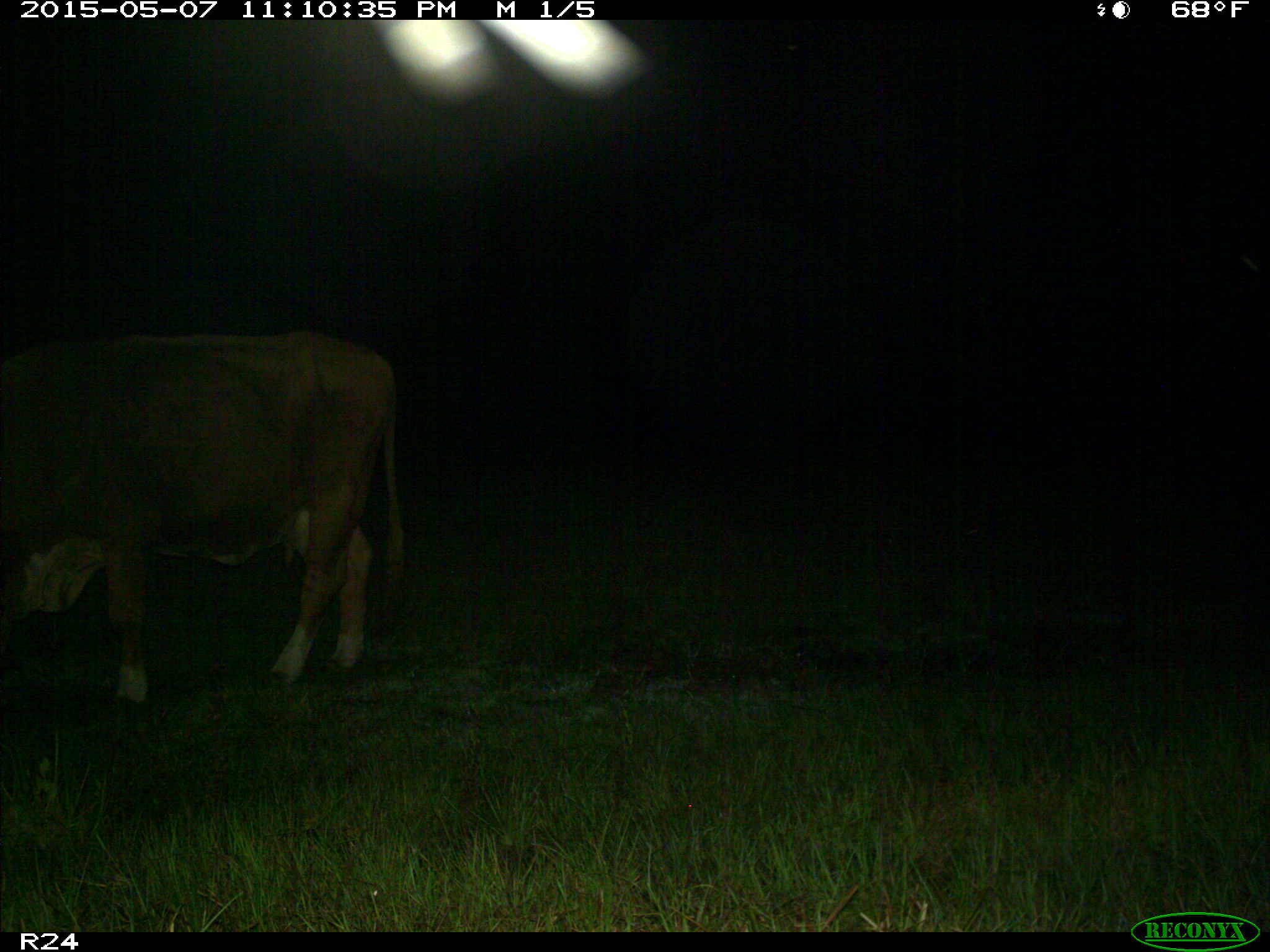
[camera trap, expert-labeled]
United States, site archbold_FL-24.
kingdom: Animalia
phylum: Chordata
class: Mammalia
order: Artiodactyla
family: Bovidae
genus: Bos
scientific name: Bos taurus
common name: domestic cow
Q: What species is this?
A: Bos taurus (domestic cow).